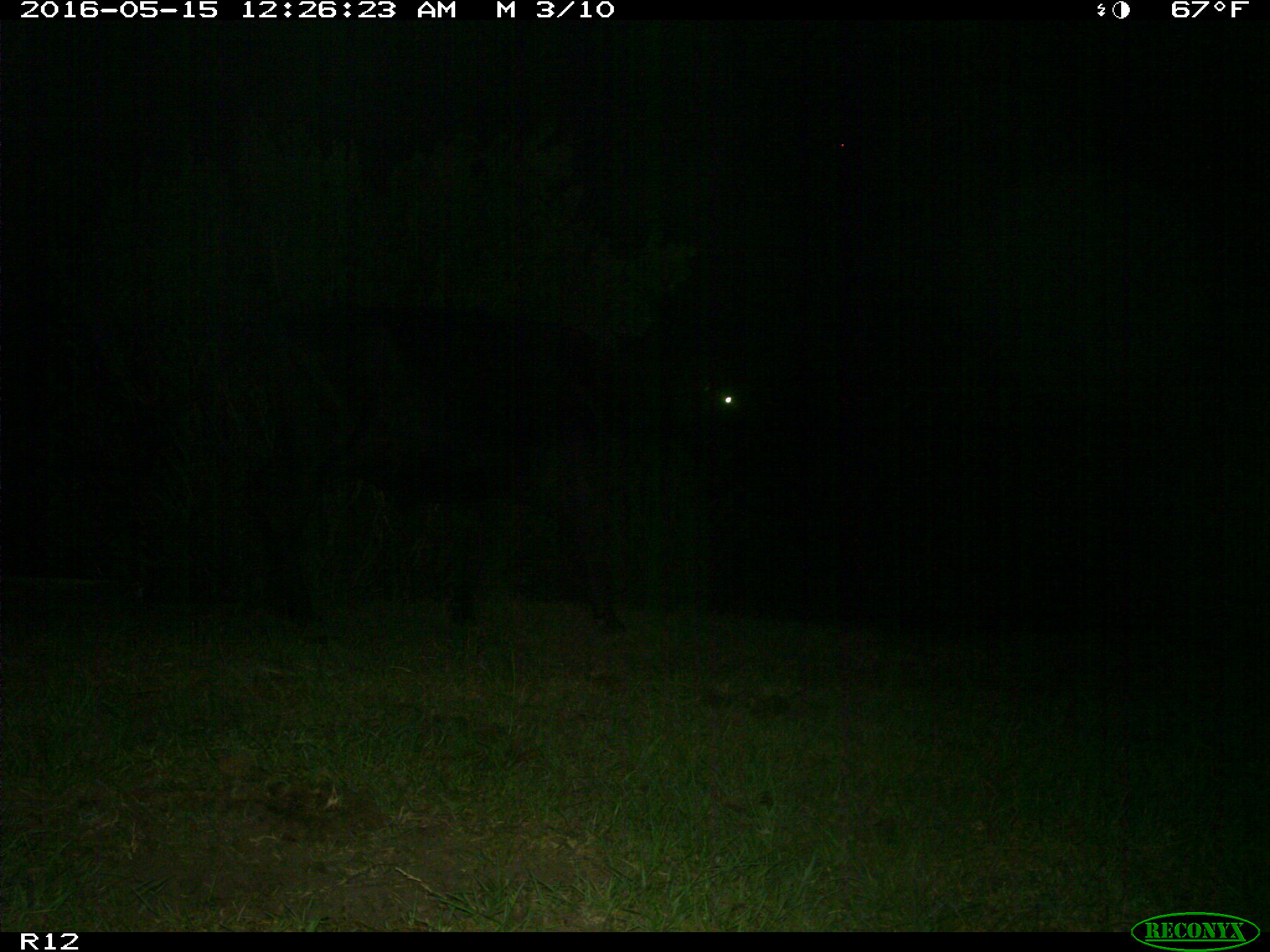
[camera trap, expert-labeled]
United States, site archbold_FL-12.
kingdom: Animalia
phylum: Chordata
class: Mammalia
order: Artiodactyla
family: Bovidae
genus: Bos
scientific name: Bos taurus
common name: domestic cow